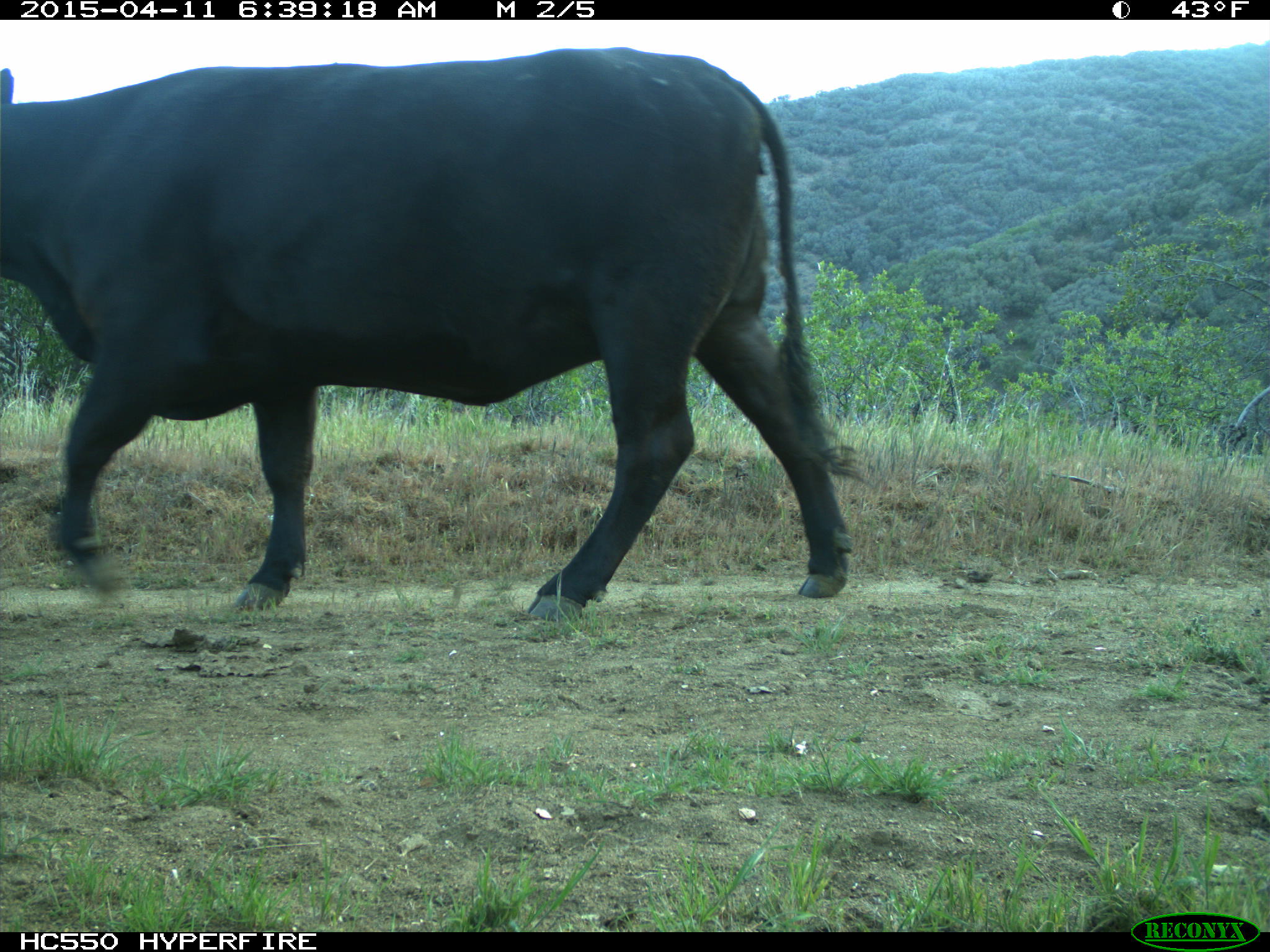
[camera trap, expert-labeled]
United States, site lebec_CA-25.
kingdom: Animalia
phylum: Chordata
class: Mammalia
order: Artiodactyla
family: Bovidae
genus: Bos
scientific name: Bos taurus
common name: domestic cow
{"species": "Bos taurus (domestic cow)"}